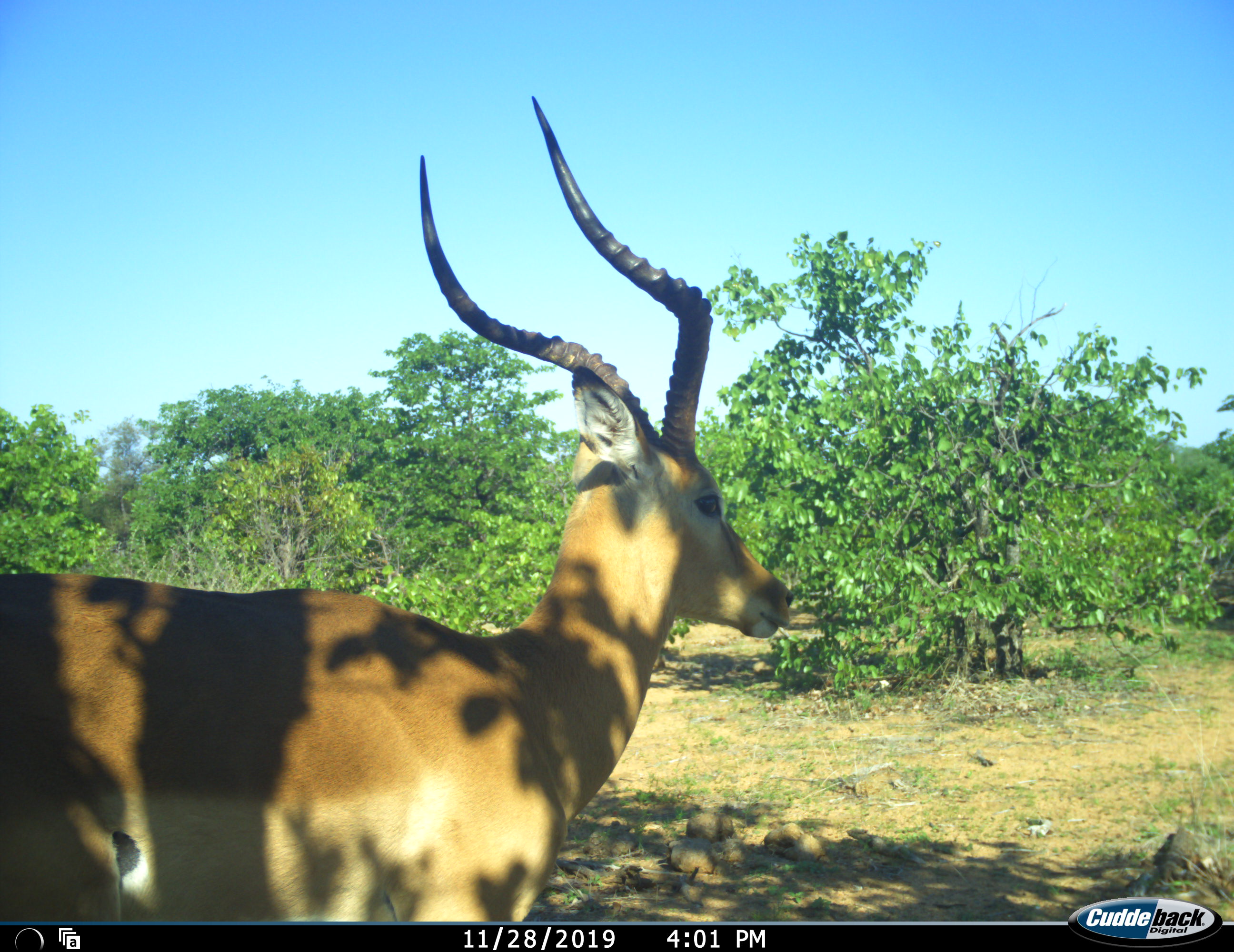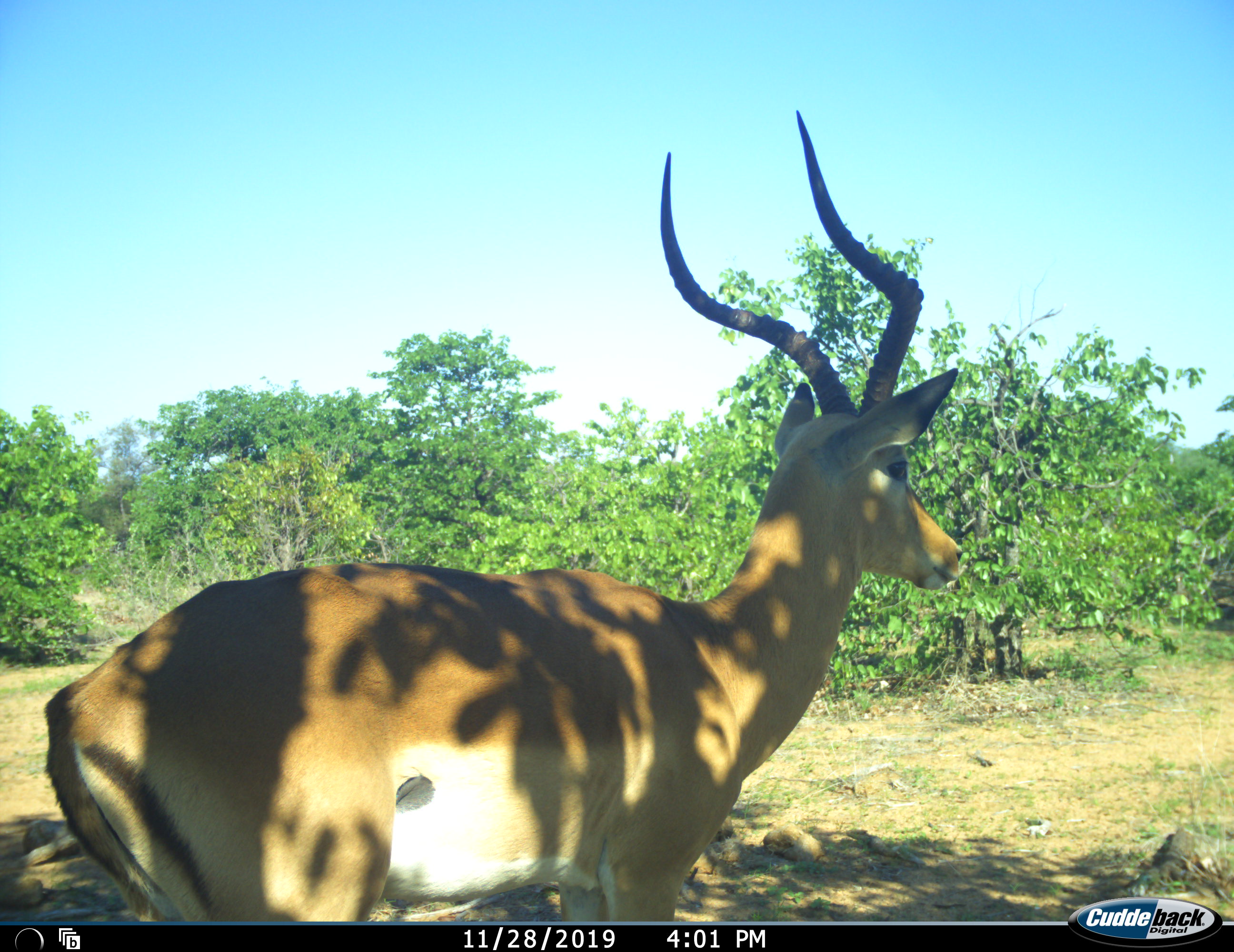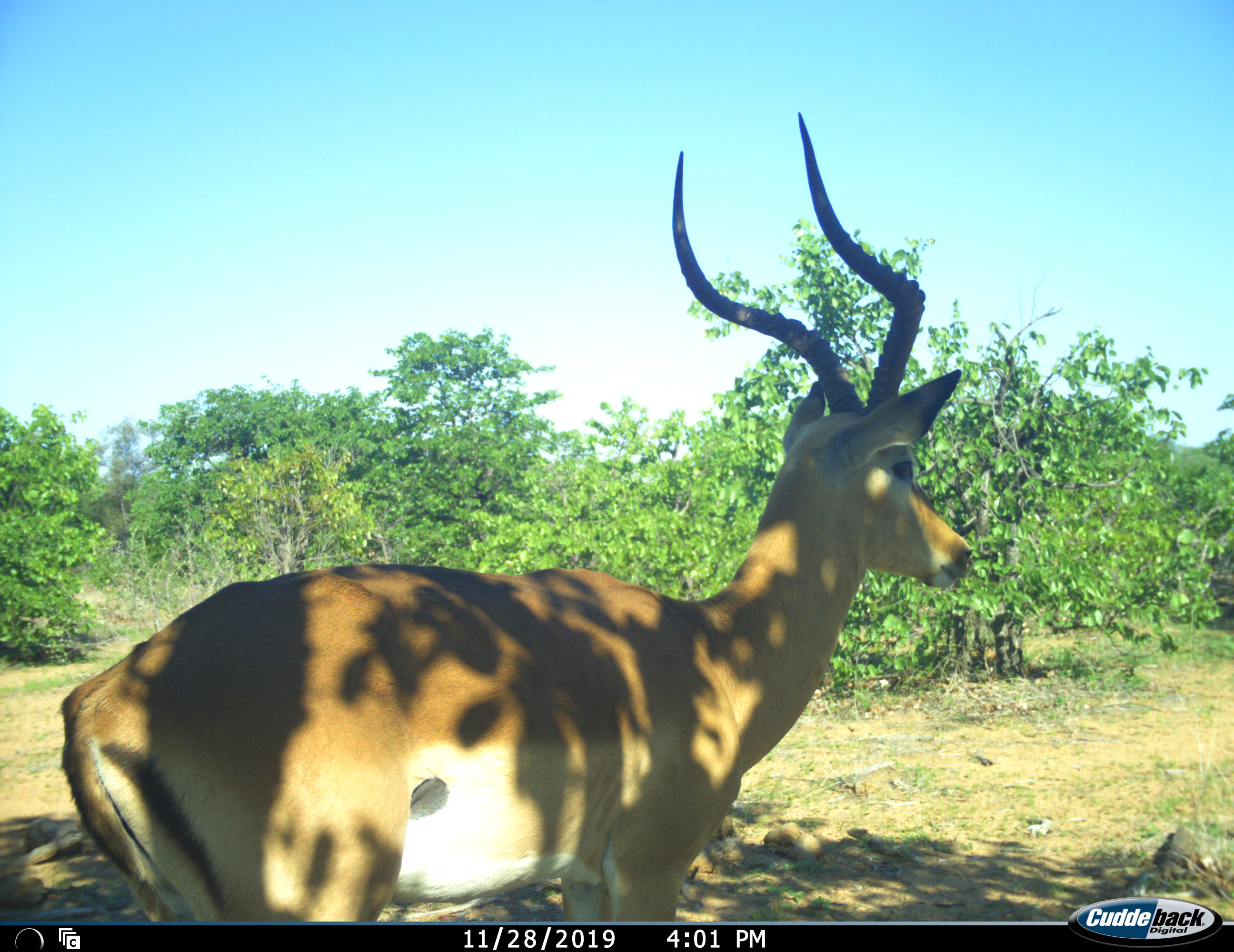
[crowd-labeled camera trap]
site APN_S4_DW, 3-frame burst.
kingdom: Animalia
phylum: Chordata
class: Mammalia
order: Artiodactyla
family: Bovidae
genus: Aepyceros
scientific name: Aepyceros melampus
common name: impala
Impala (Aepyceros melampus), count 1. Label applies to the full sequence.